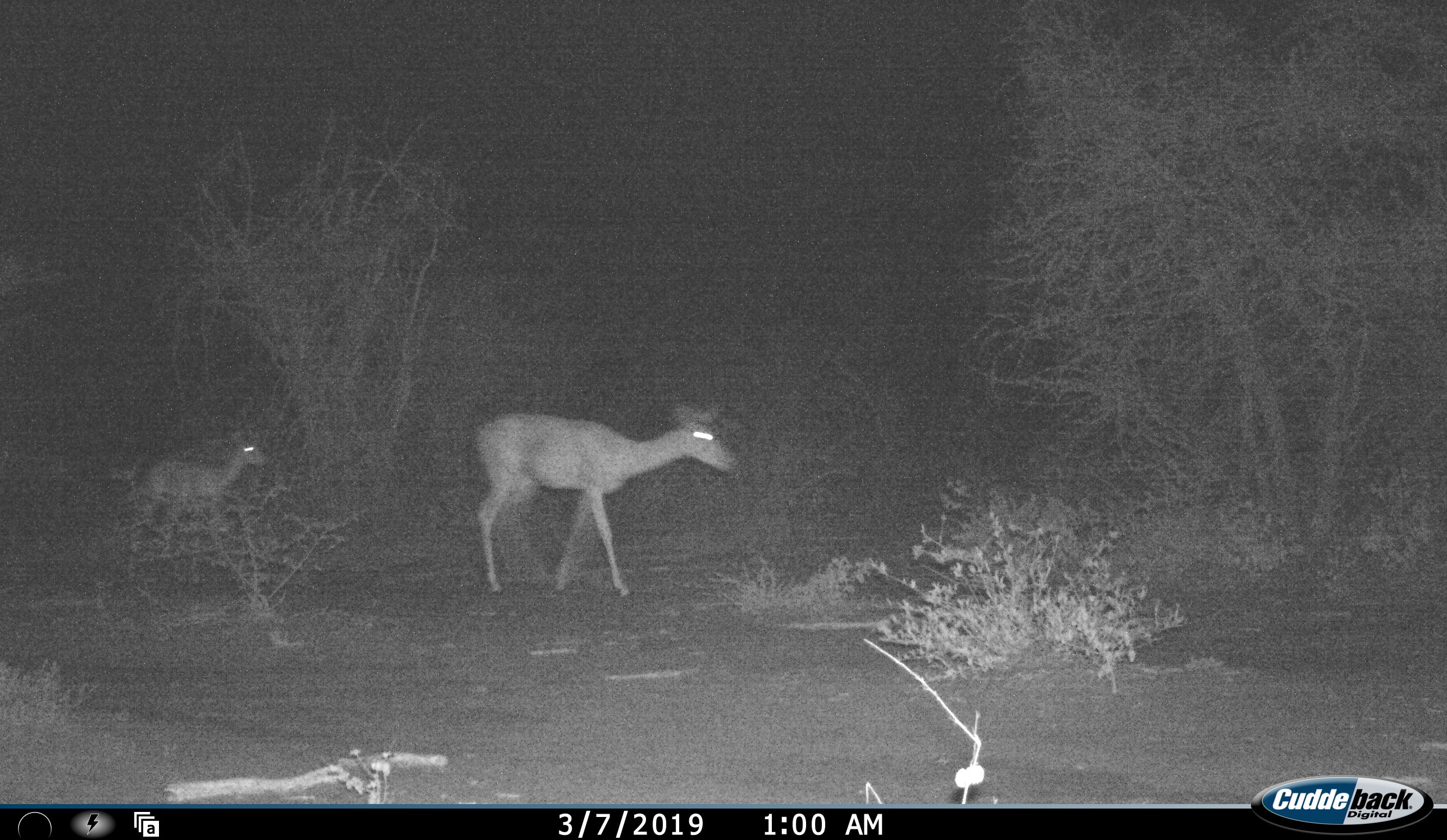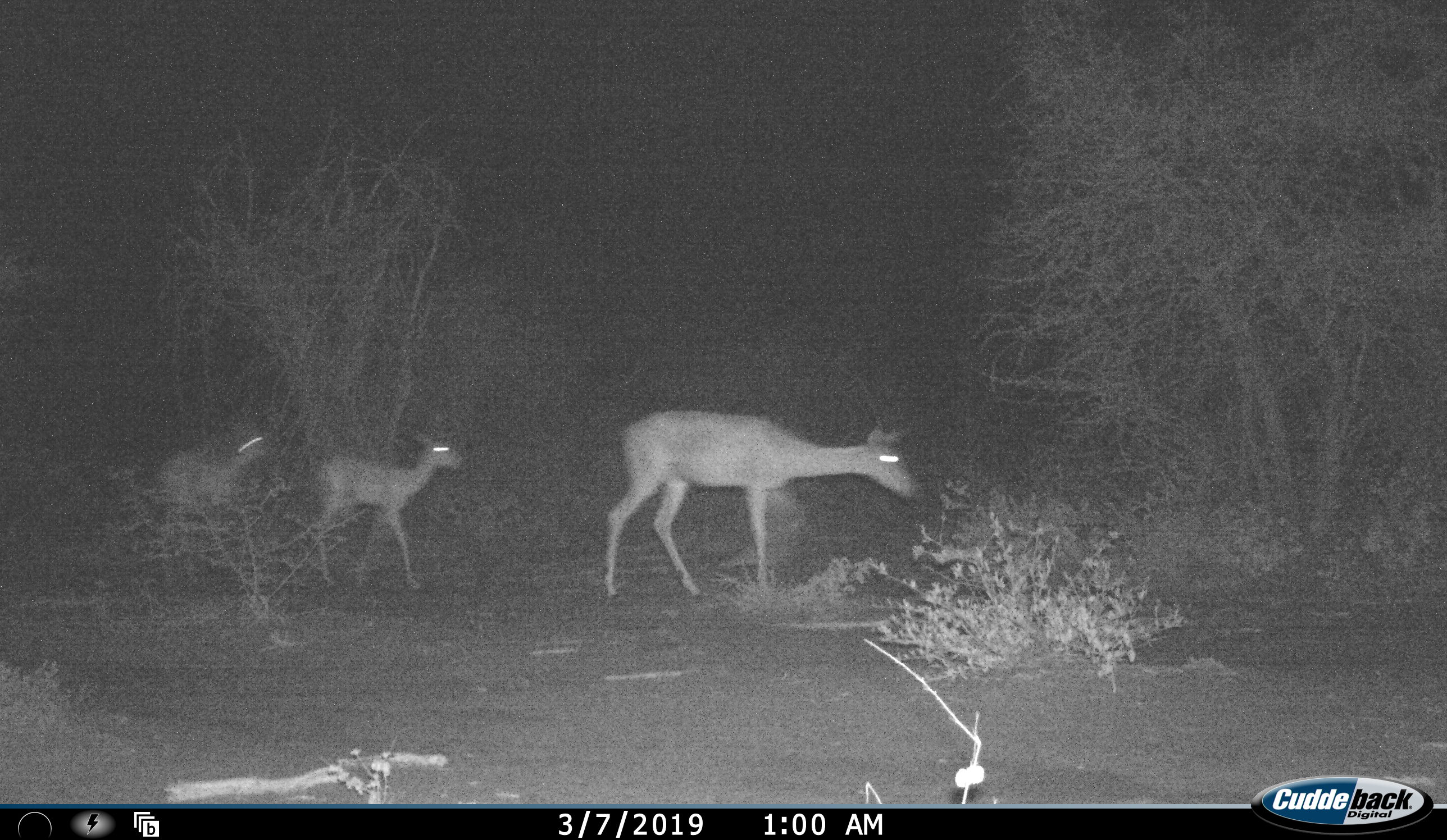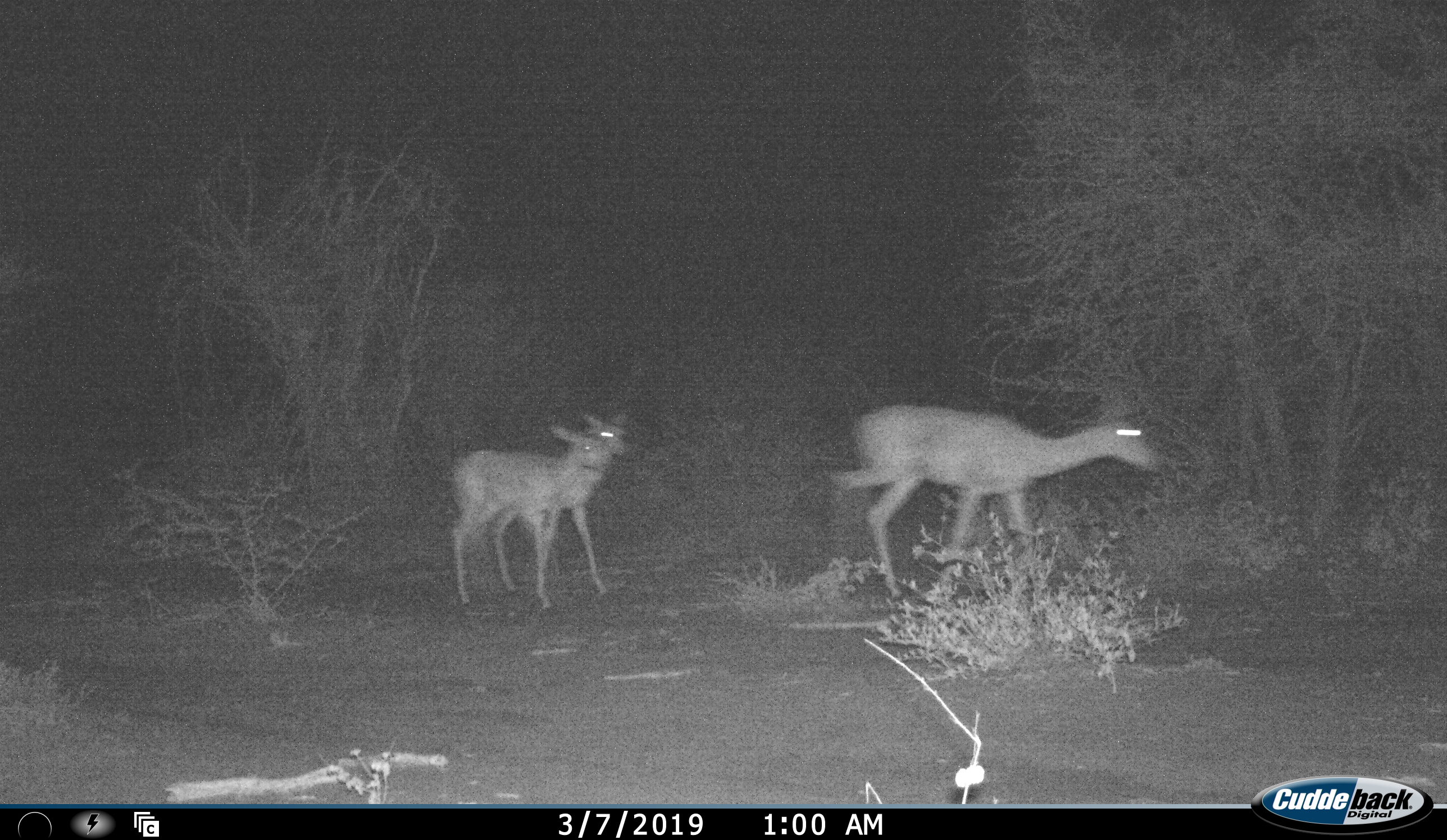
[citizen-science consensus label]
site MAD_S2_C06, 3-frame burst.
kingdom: Animalia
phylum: Chordata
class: Mammalia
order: Artiodactyla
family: Bovidae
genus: Aepyceros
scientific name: Aepyceros melampus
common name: impala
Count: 3.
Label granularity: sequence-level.